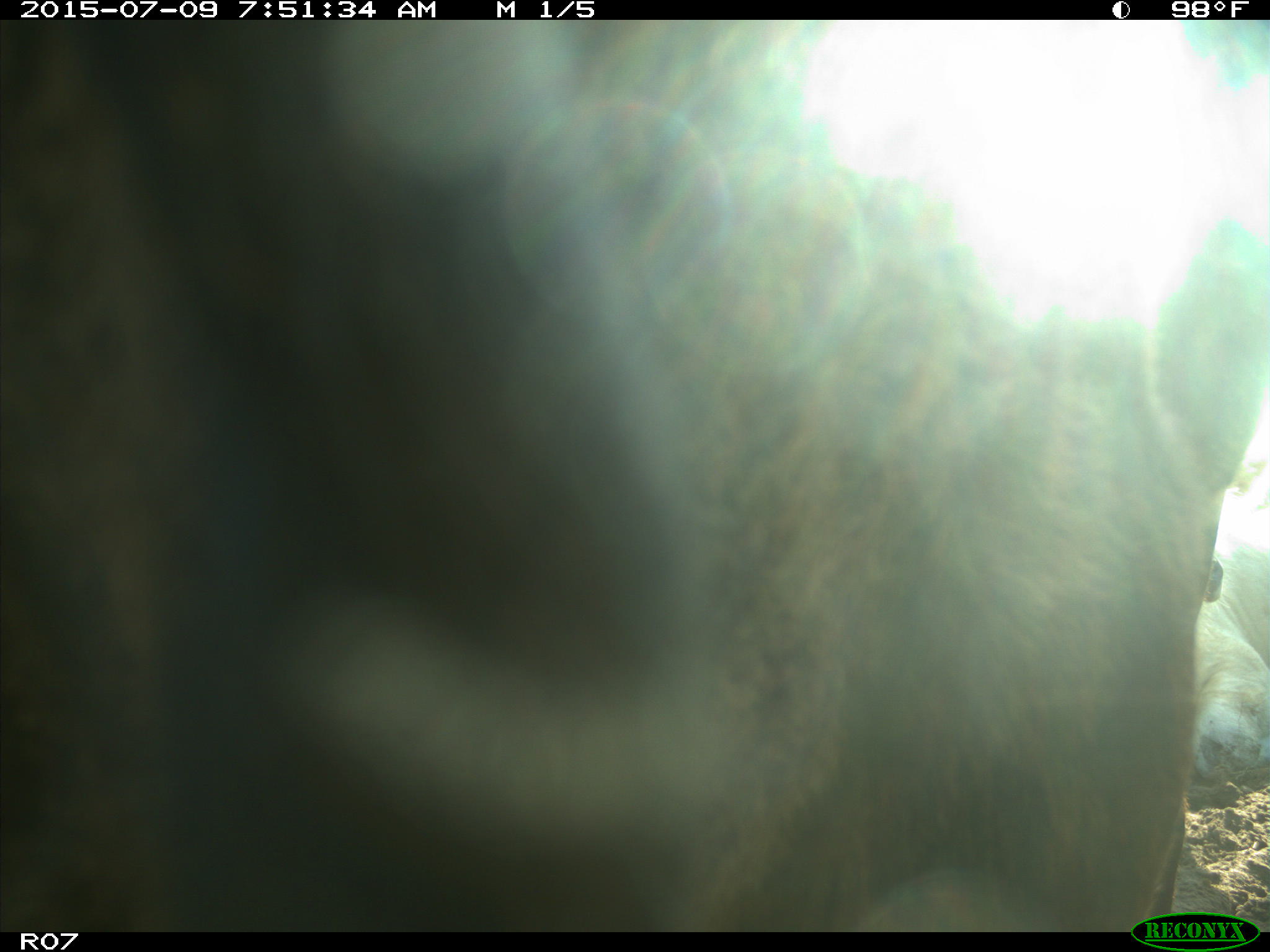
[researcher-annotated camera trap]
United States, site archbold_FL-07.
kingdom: Animalia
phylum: Chordata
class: Mammalia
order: Artiodactyla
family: Bovidae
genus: Bos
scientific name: Bos taurus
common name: domestic cow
Bos taurus (domestic cow).